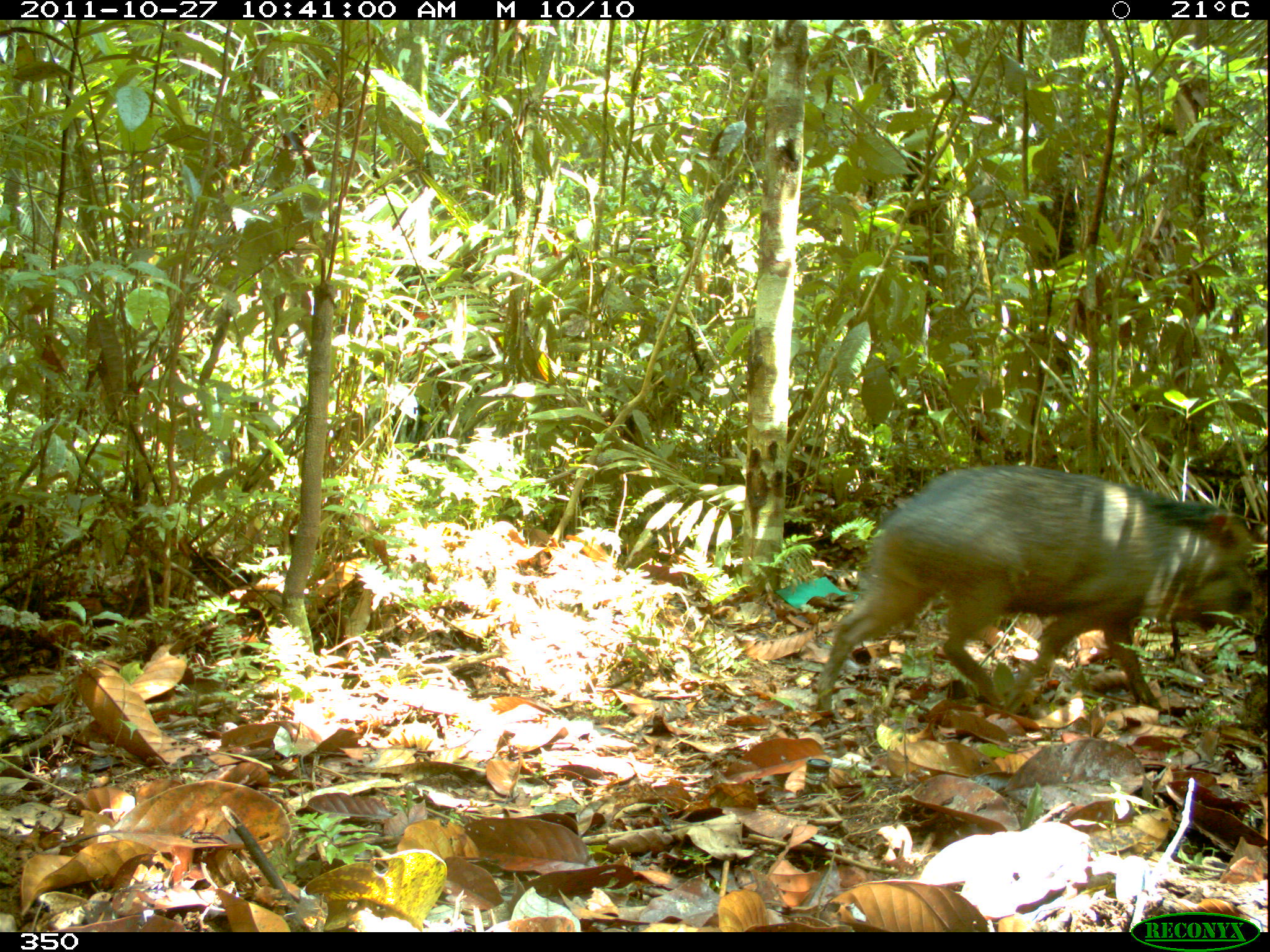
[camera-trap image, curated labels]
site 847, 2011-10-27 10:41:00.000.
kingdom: Animalia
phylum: Chordata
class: Mammalia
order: Artiodactyla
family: Tayassuidae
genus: Pecari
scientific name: Pecari tajacu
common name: collared peccary